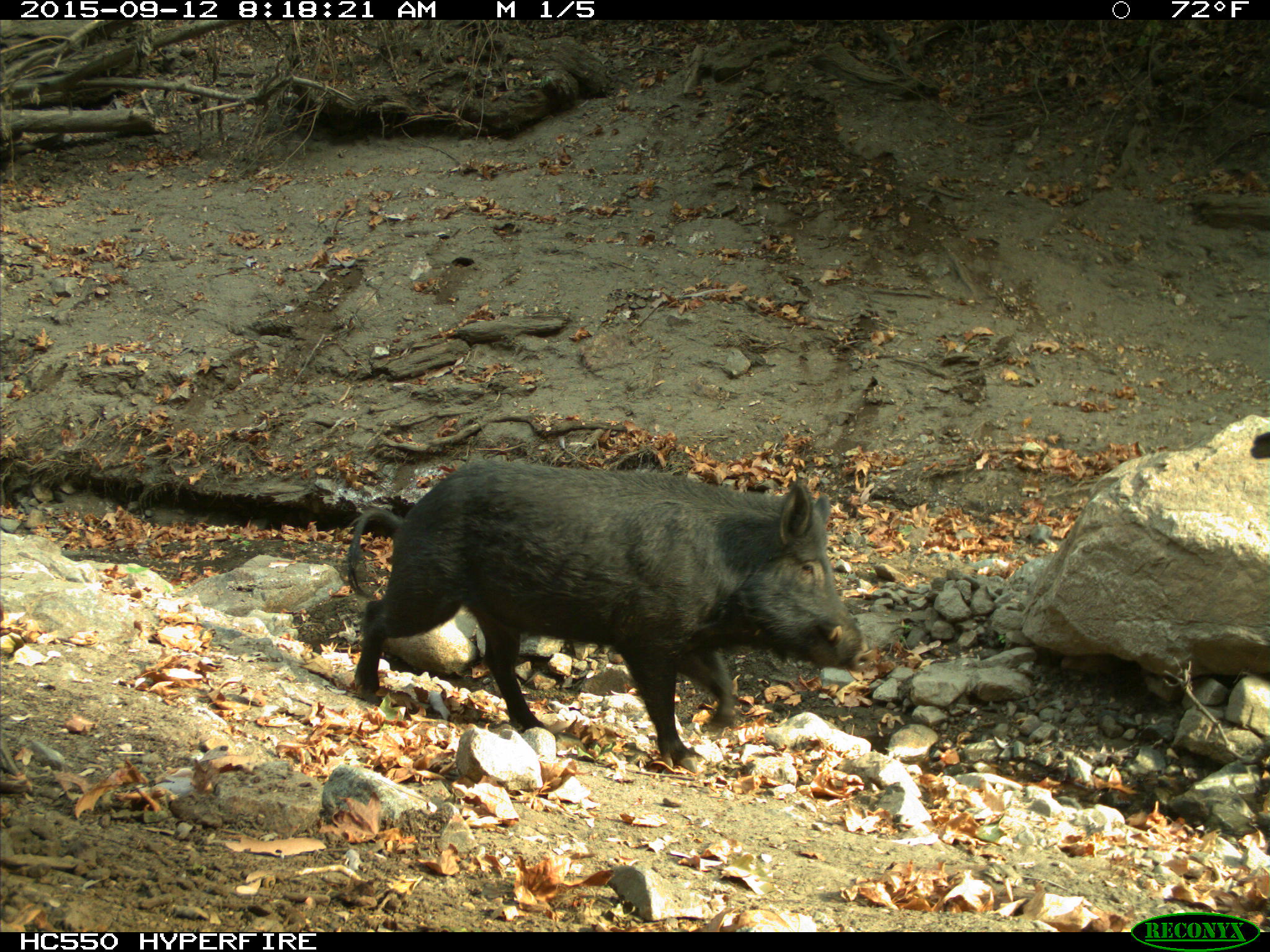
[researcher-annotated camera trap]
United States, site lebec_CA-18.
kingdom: Animalia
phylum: Chordata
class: Mammalia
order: Artiodactyla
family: Suidae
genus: Sus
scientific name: Sus scrofa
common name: wild boar